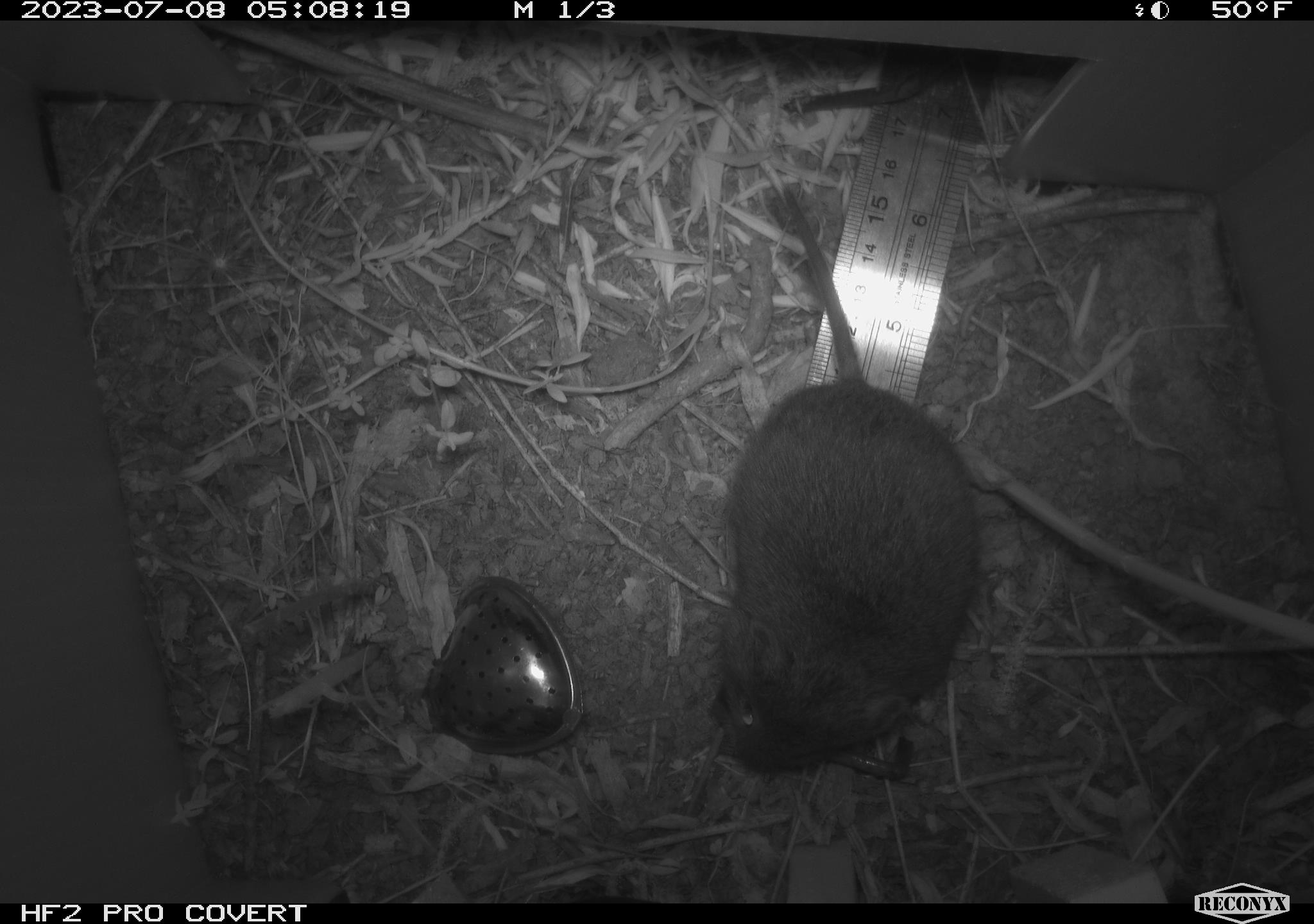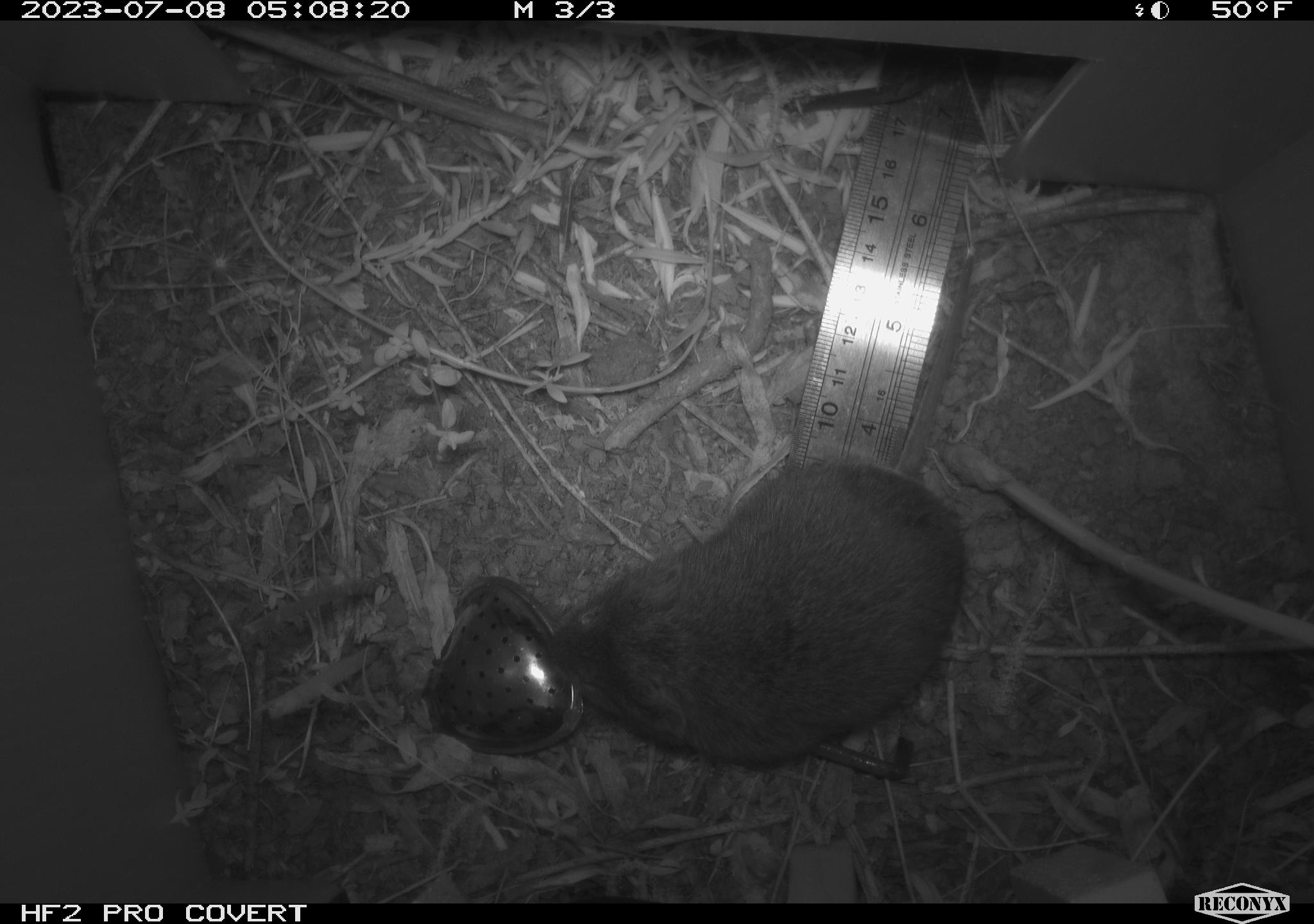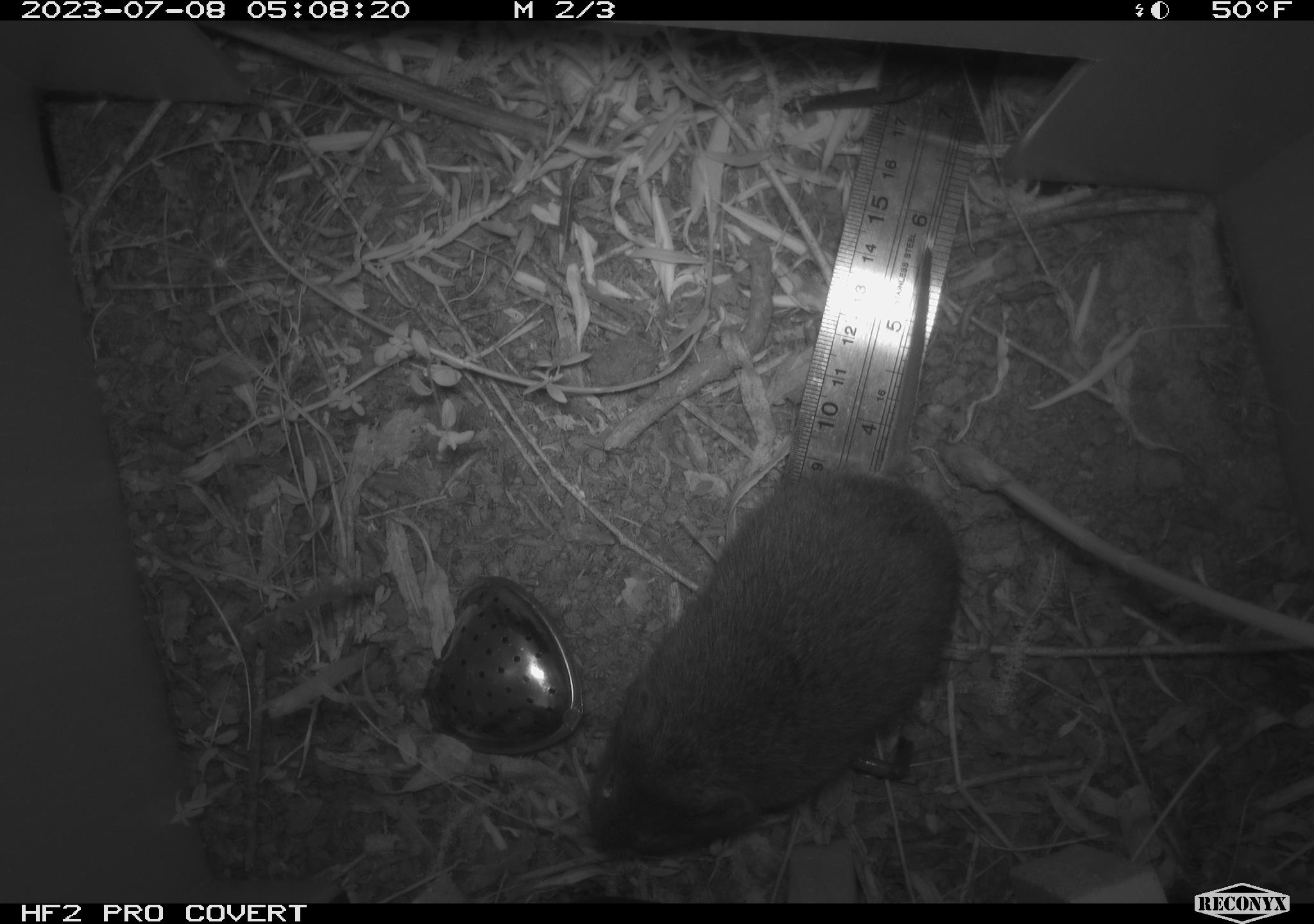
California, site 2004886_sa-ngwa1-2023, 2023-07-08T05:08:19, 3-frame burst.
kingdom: Animalia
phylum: Chordata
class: Mammalia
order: Rodentia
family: Cricetidae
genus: Microtus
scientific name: Microtus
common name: meadow vole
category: microtus species